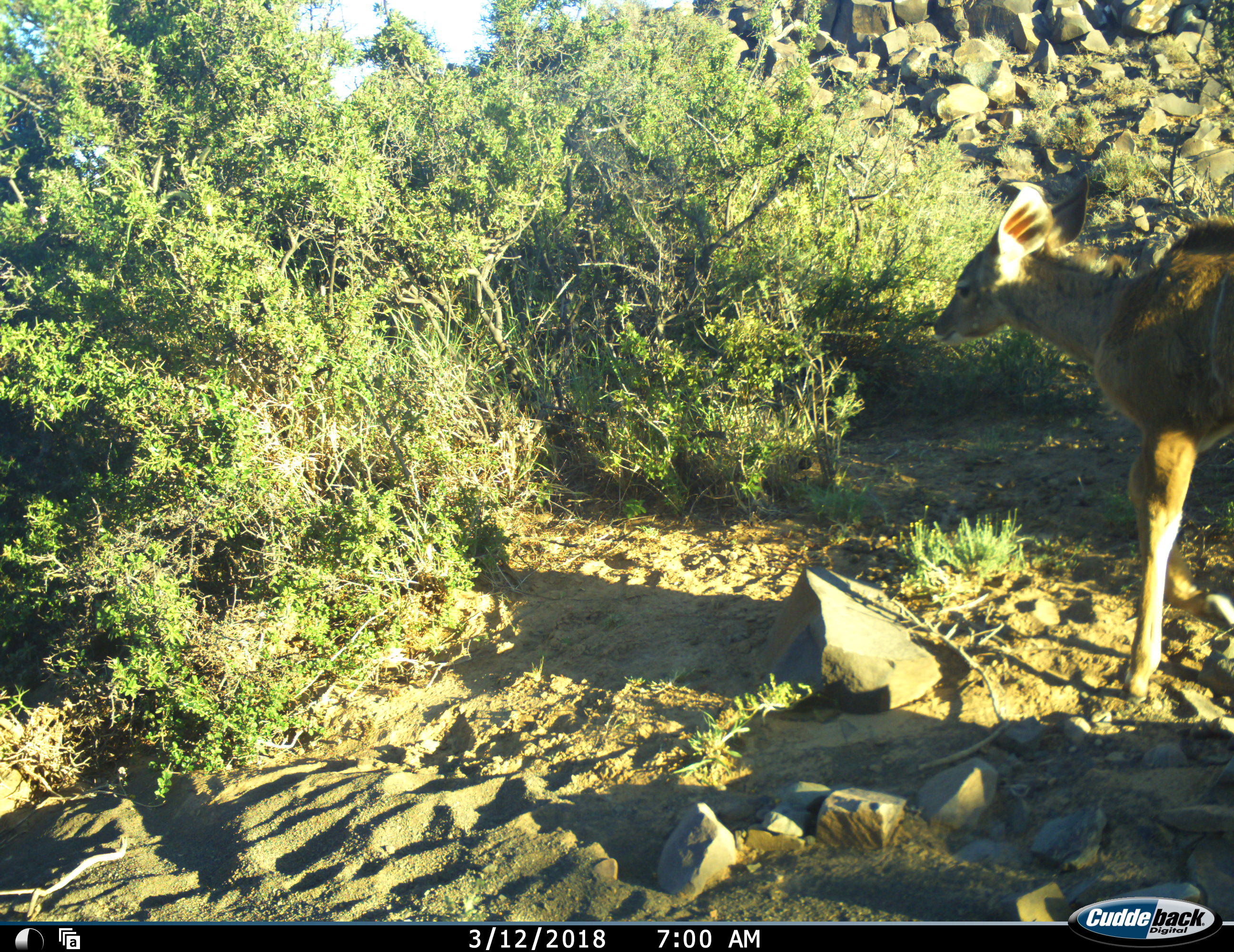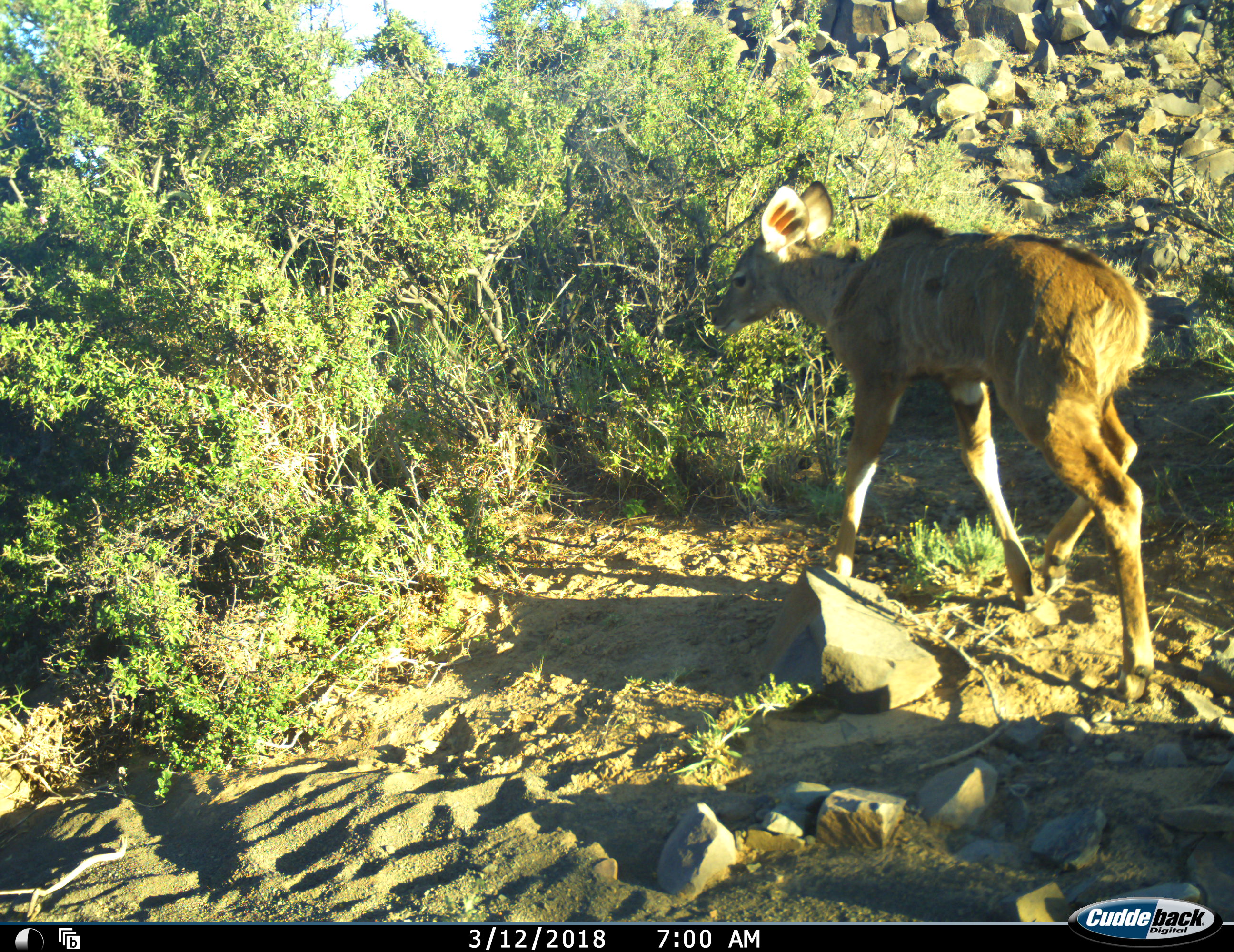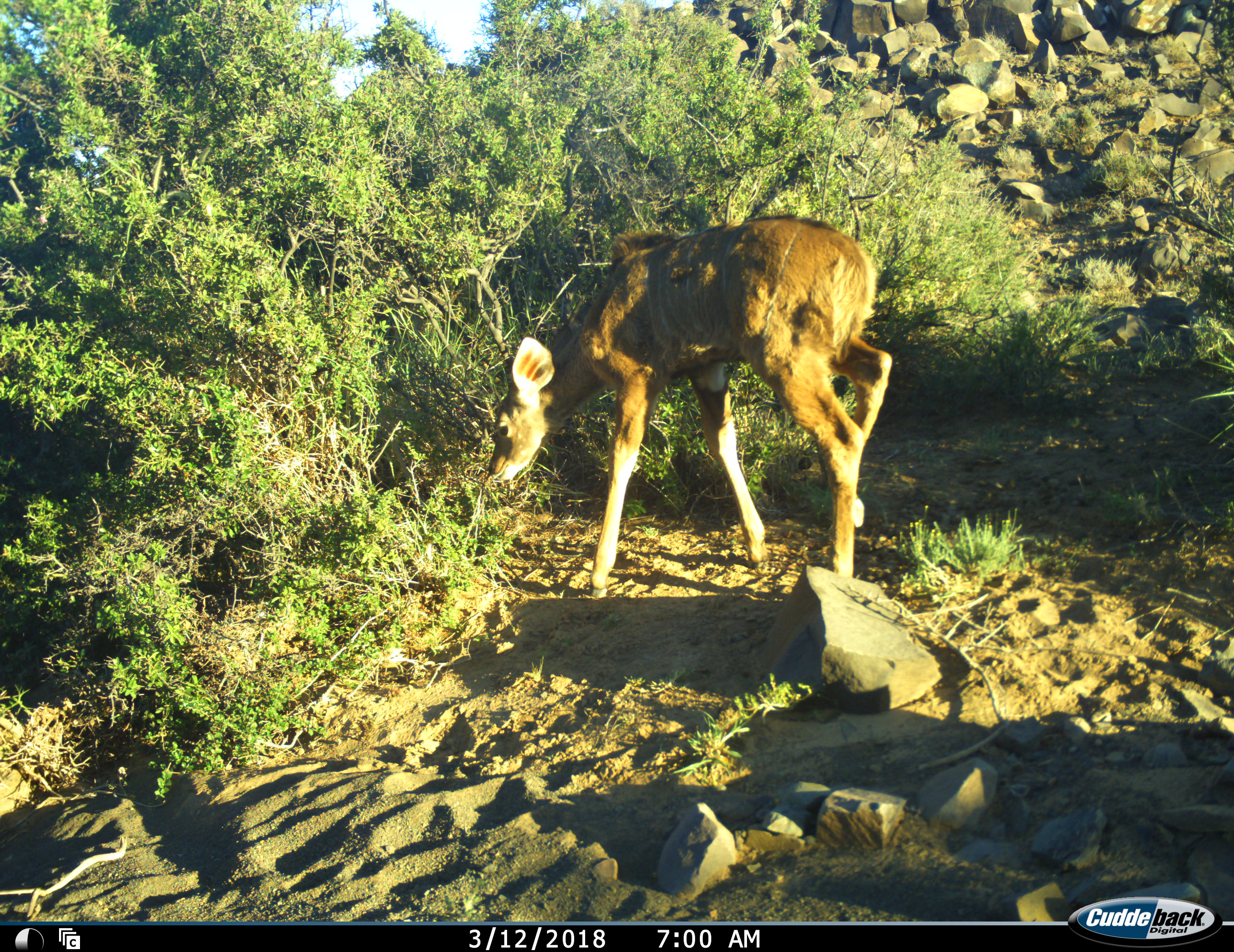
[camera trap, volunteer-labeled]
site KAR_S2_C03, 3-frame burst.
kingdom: Animalia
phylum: Chordata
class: Mammalia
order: Artiodactyla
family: Bovidae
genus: Tragelaphus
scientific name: Tragelaphus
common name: kudu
Kudu (Tragelaphus), count 1. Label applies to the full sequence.